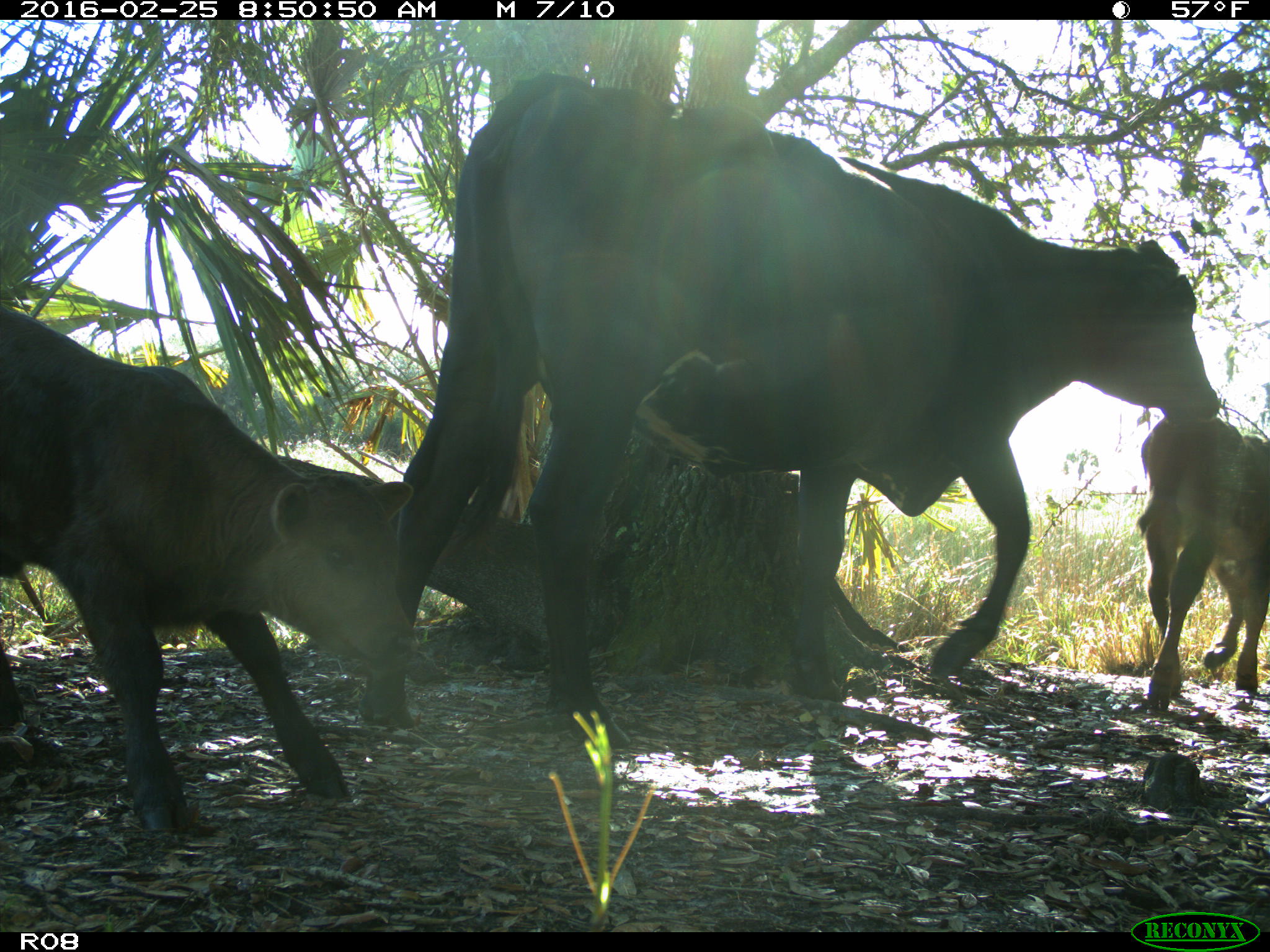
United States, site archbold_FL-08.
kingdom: Animalia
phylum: Chordata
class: Mammalia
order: Artiodactyla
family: Bovidae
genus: Bos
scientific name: Bos taurus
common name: domestic cow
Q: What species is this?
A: Bos taurus (domestic cow).